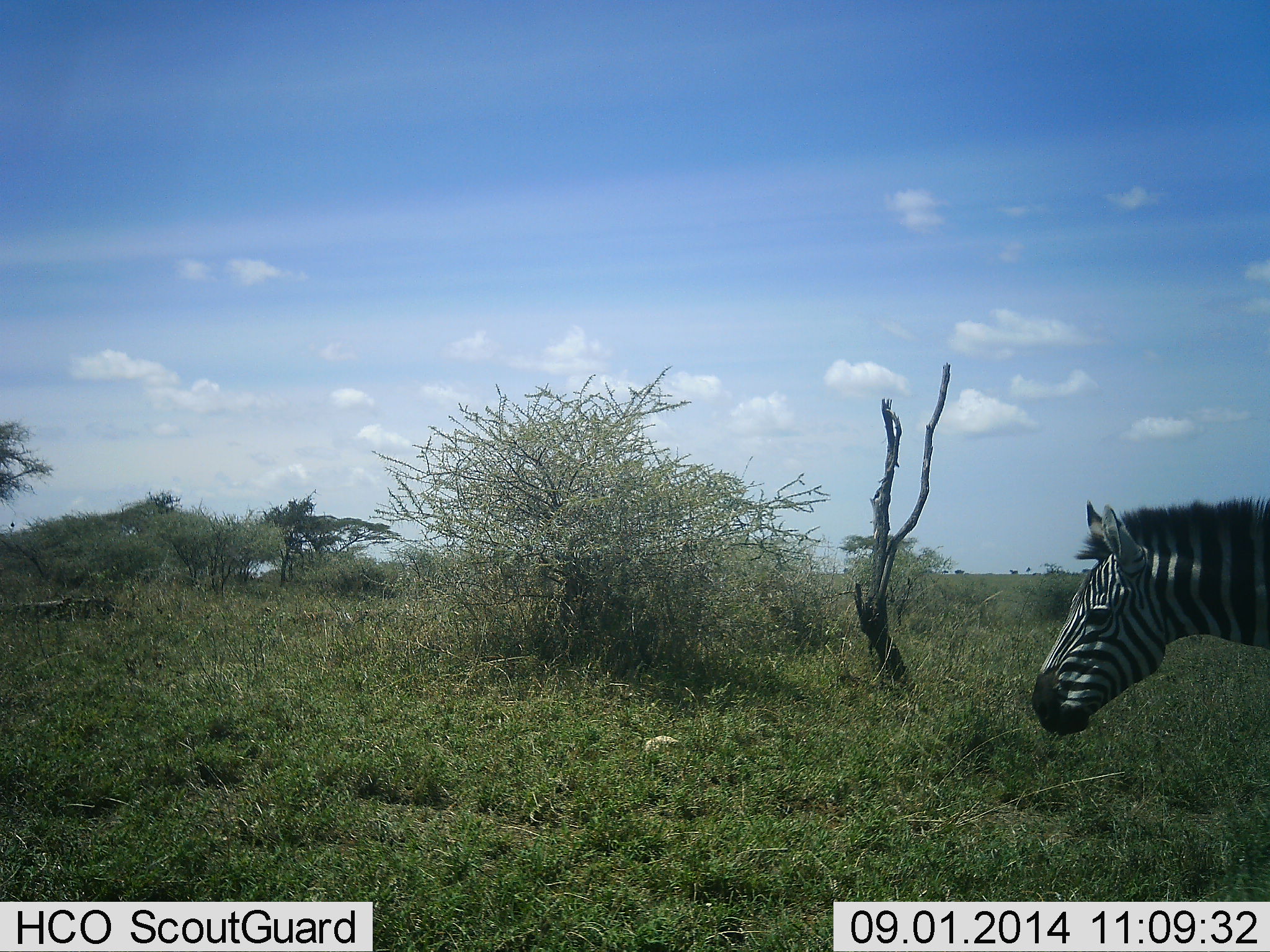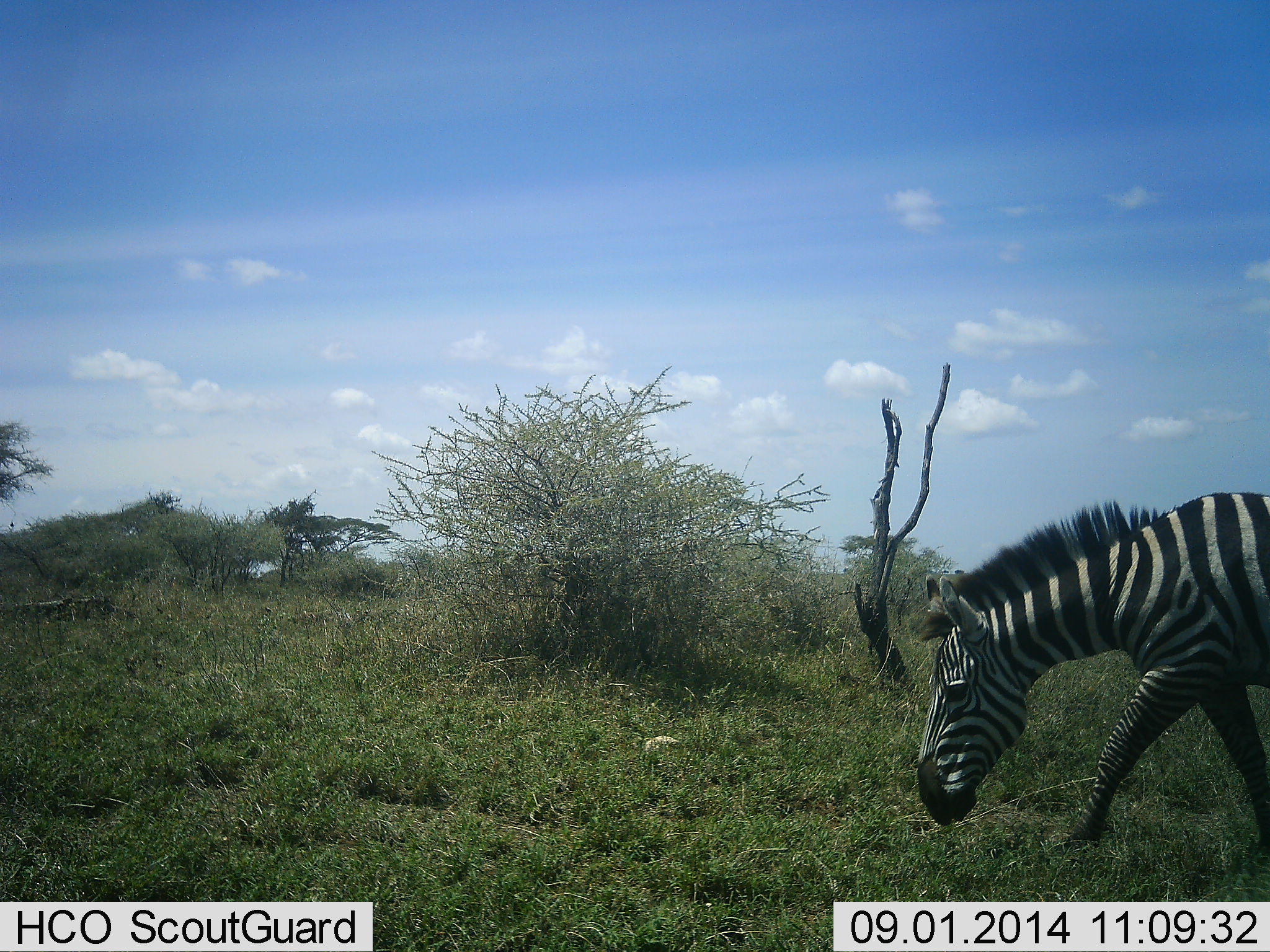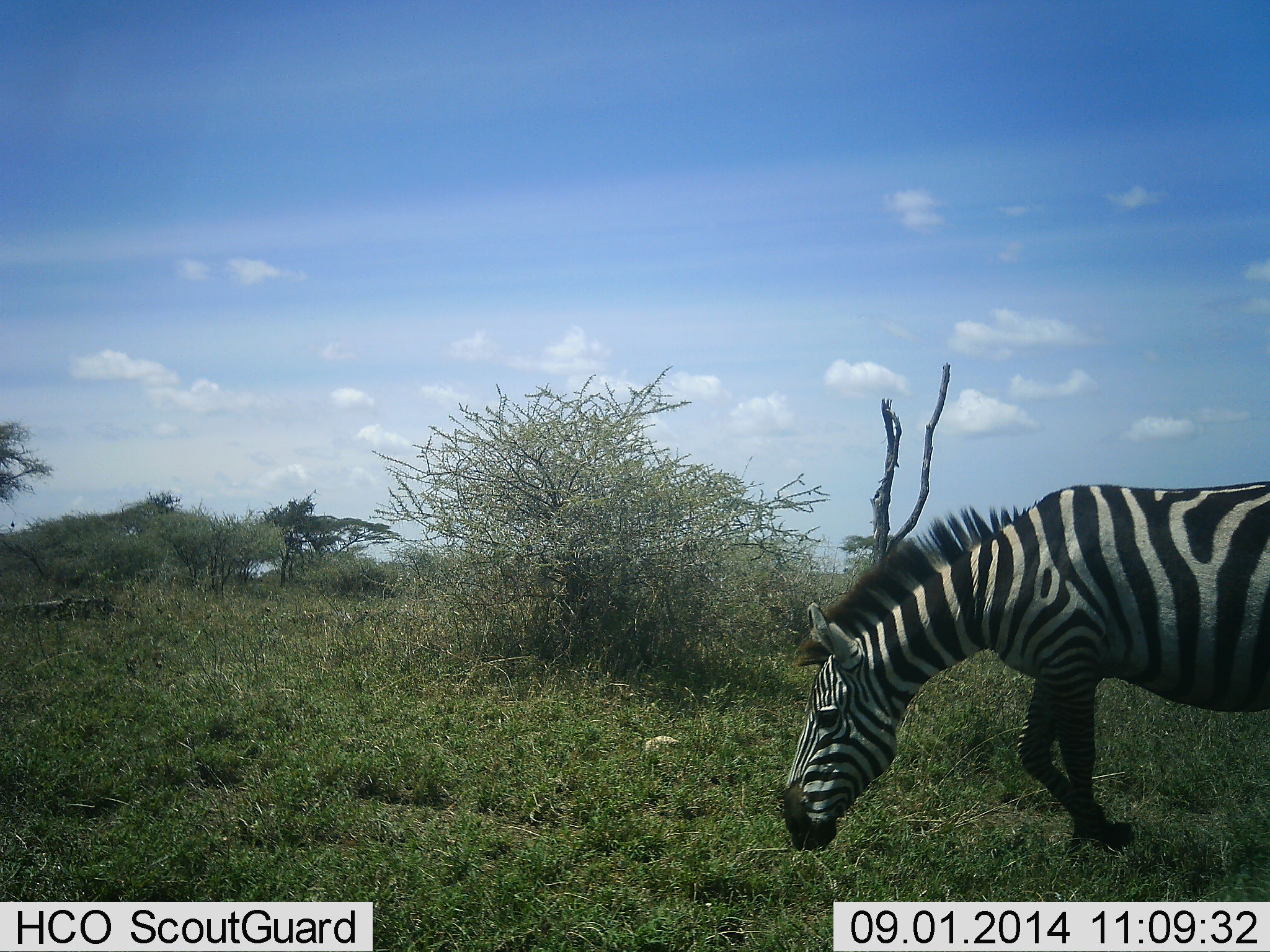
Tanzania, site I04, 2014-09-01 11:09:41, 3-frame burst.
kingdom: Animalia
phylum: Chordata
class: Mammalia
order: Perissodactyla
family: Equidae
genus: Equus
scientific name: Equus quagga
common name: plains zebra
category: zebra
Zebra (plains zebra) (Equus quagga), count 1. Behavior (volunteer vote fractions): standing 0%, resting 0%, moving 100%, interacting 0%. Young present (vote fraction): 0%. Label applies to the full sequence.